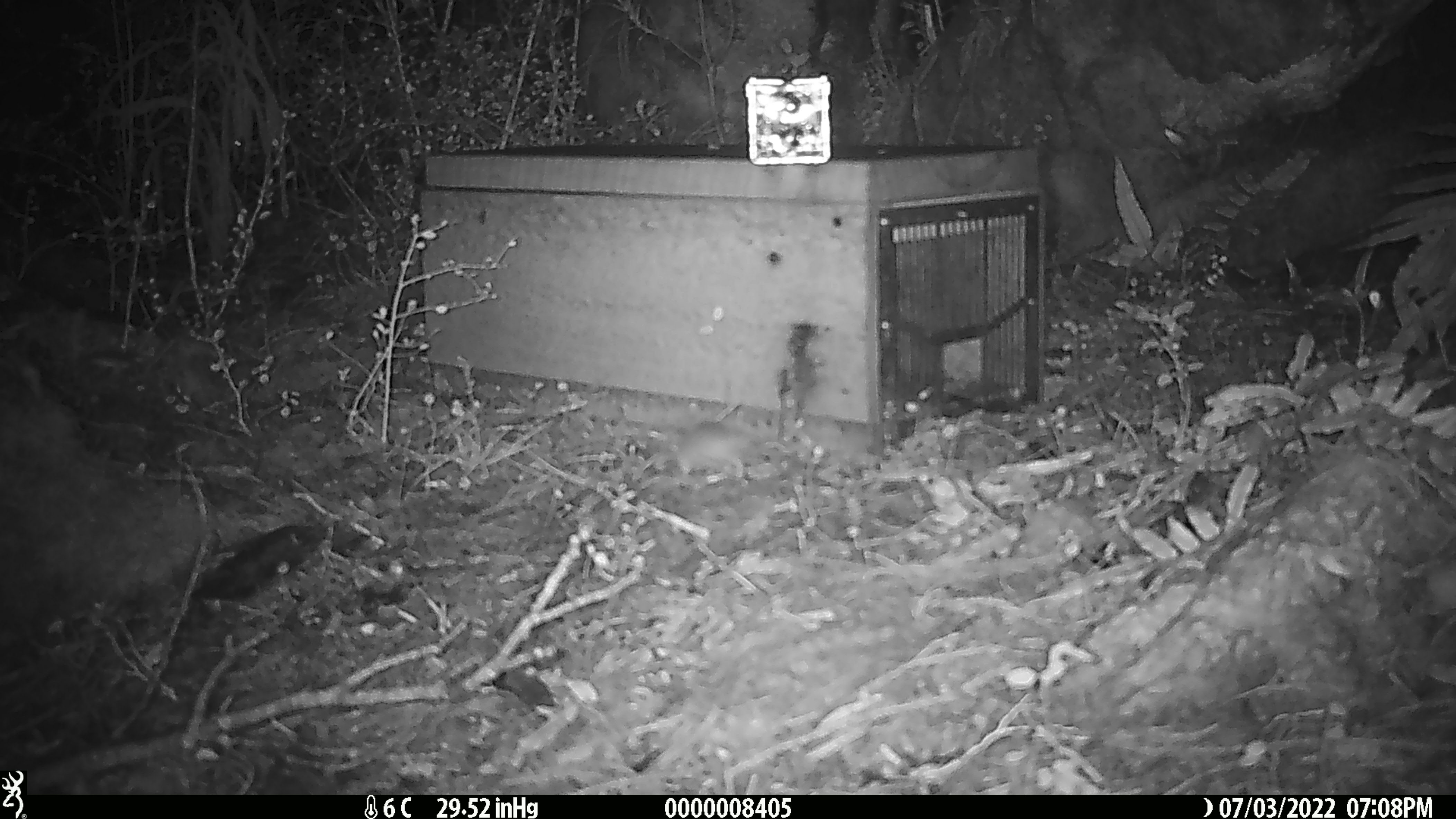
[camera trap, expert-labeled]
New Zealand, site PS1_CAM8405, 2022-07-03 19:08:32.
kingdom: Animalia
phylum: Chordata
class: Mammalia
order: Rodentia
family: Muridae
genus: Mus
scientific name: Mus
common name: mouse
Mouse (Mus).